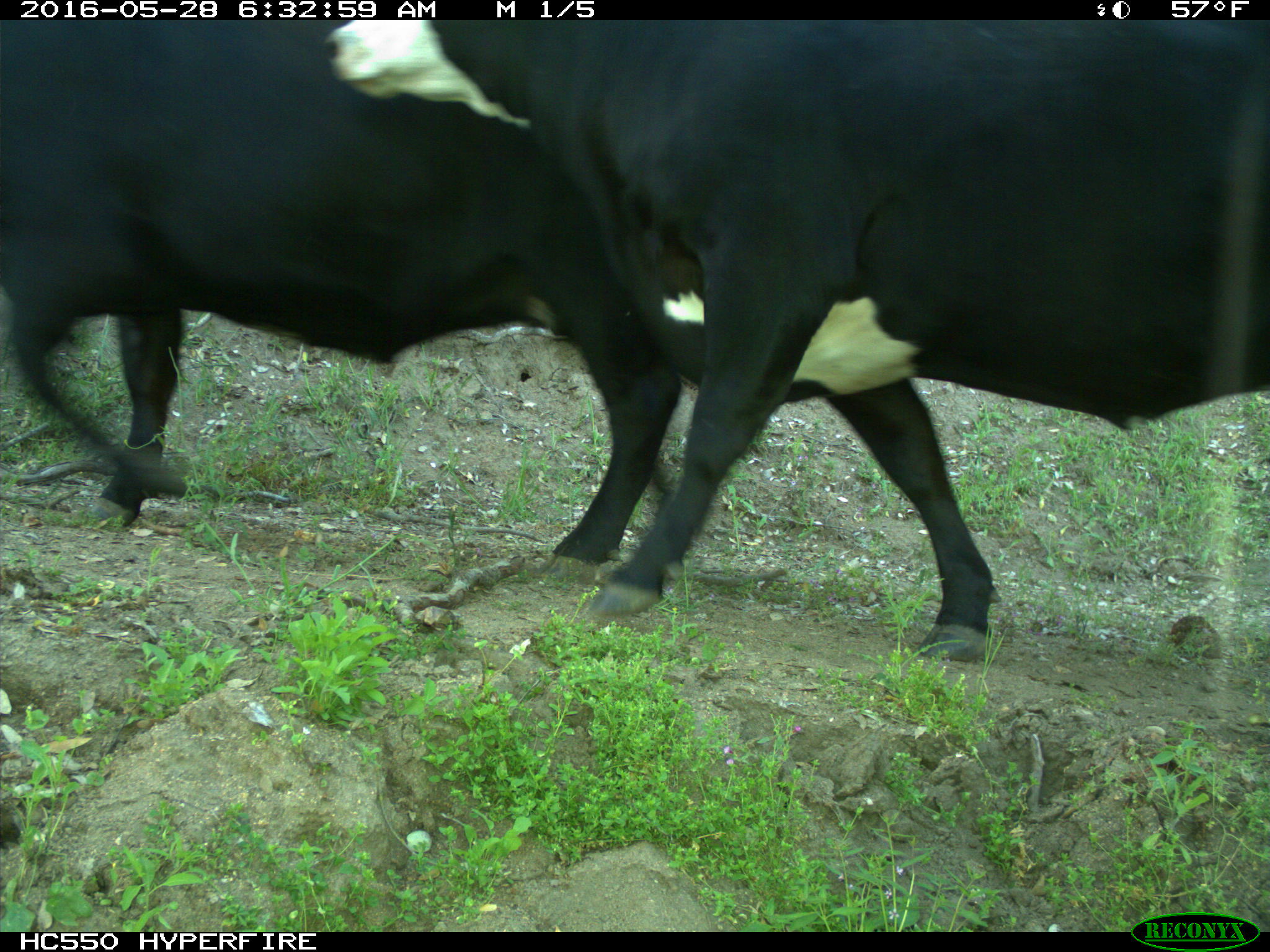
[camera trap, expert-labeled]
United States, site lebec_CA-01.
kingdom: Animalia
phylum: Chordata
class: Mammalia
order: Artiodactyla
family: Bovidae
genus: Bos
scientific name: Bos taurus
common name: domestic cow